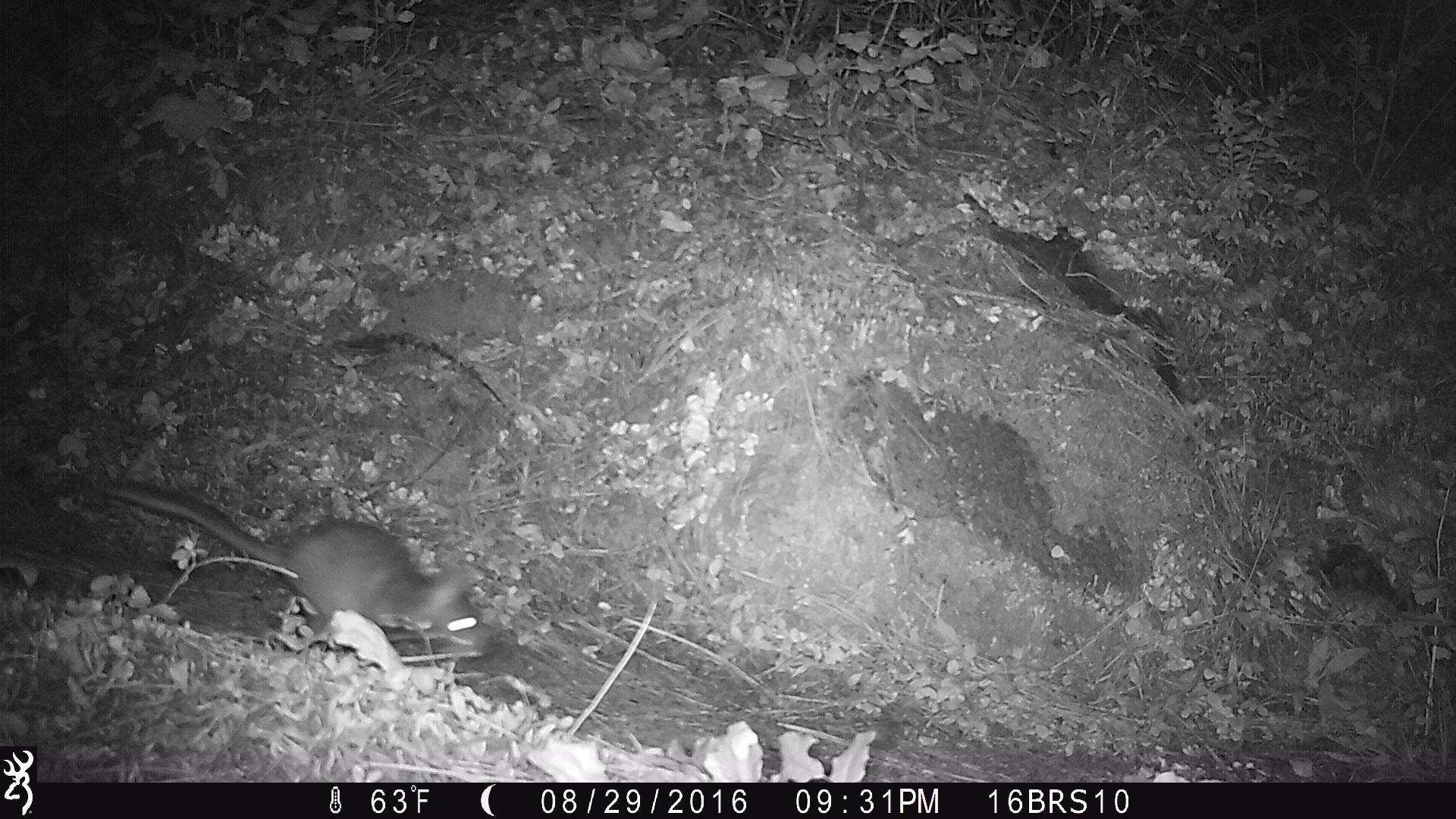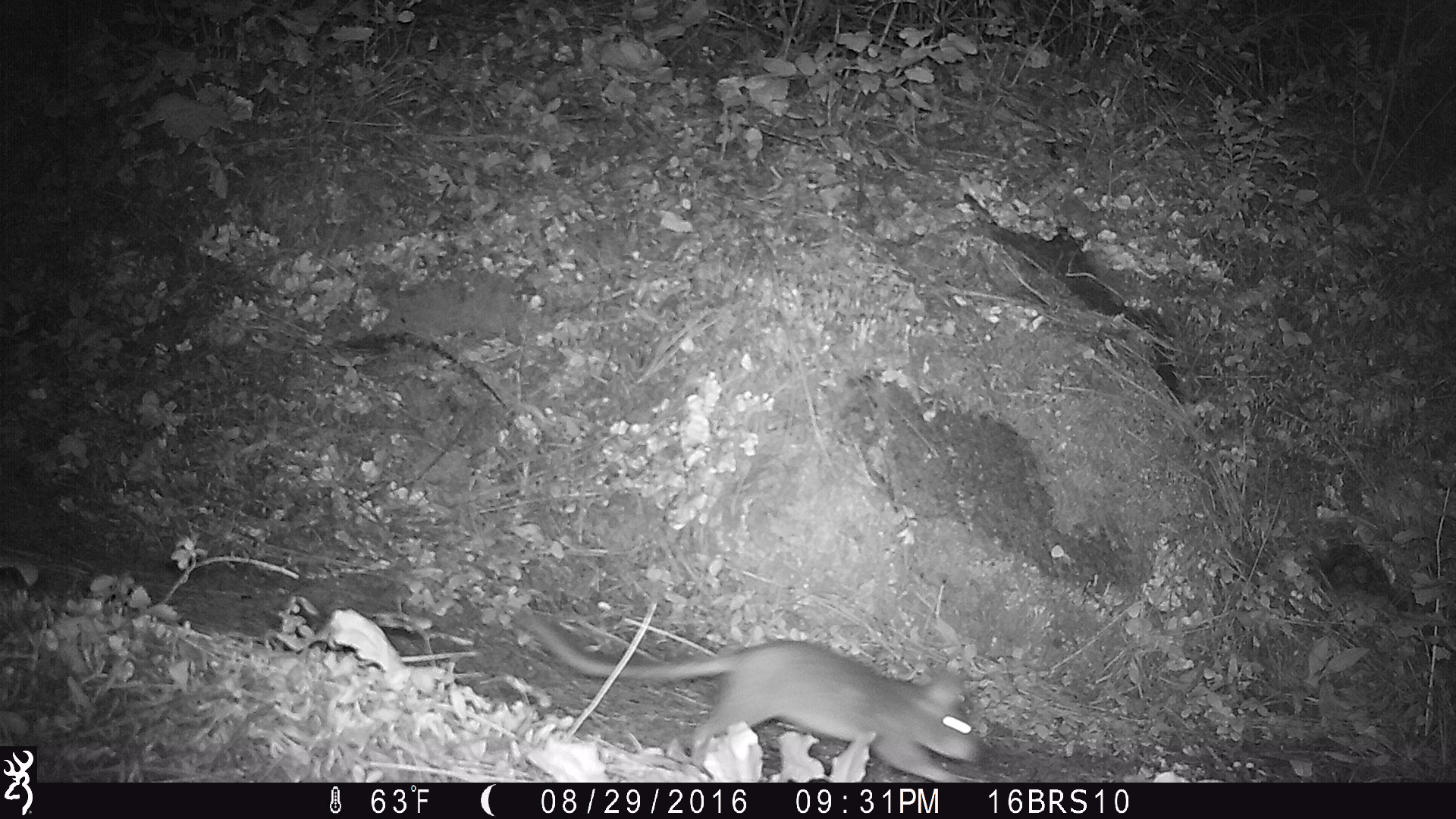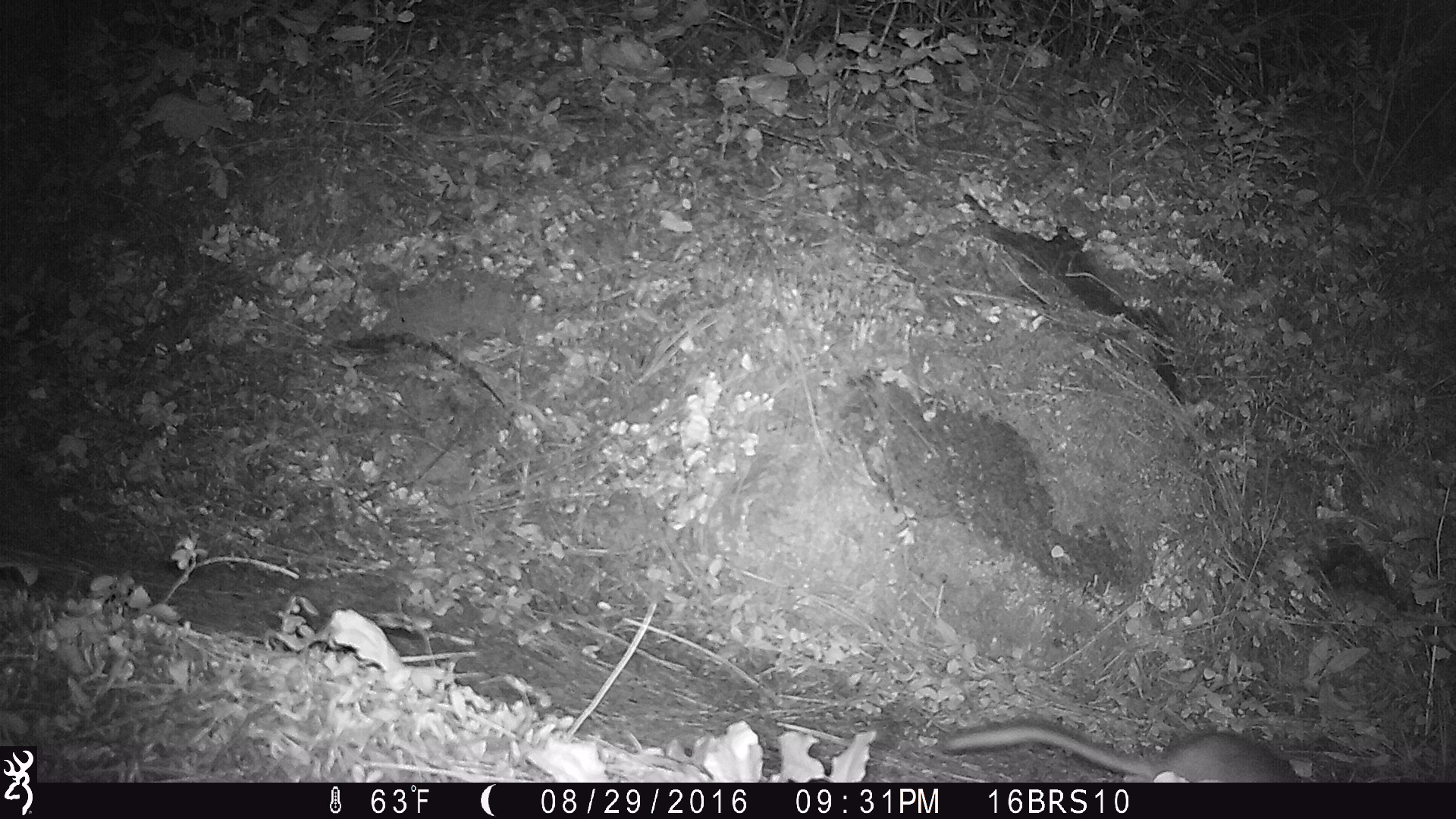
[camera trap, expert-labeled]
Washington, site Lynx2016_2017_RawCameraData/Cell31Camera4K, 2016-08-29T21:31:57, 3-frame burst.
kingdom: Animalia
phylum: Chordata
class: Mammalia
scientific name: Mammalia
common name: small mammal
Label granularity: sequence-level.